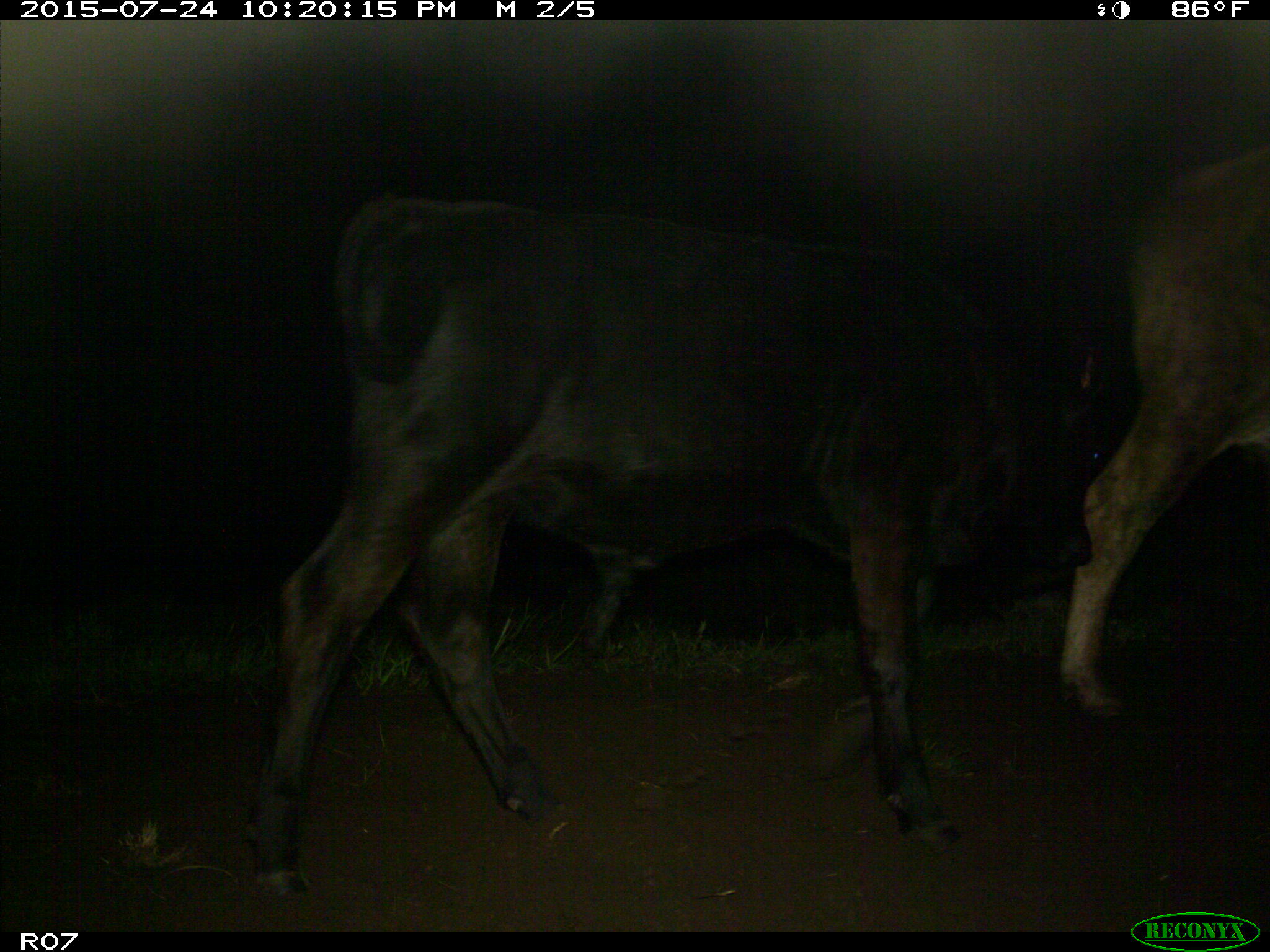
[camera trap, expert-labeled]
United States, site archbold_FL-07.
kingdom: Animalia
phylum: Chordata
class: Mammalia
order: Artiodactyla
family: Bovidae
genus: Bos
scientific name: Bos taurus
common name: domestic cow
Bos taurus (domestic cow).